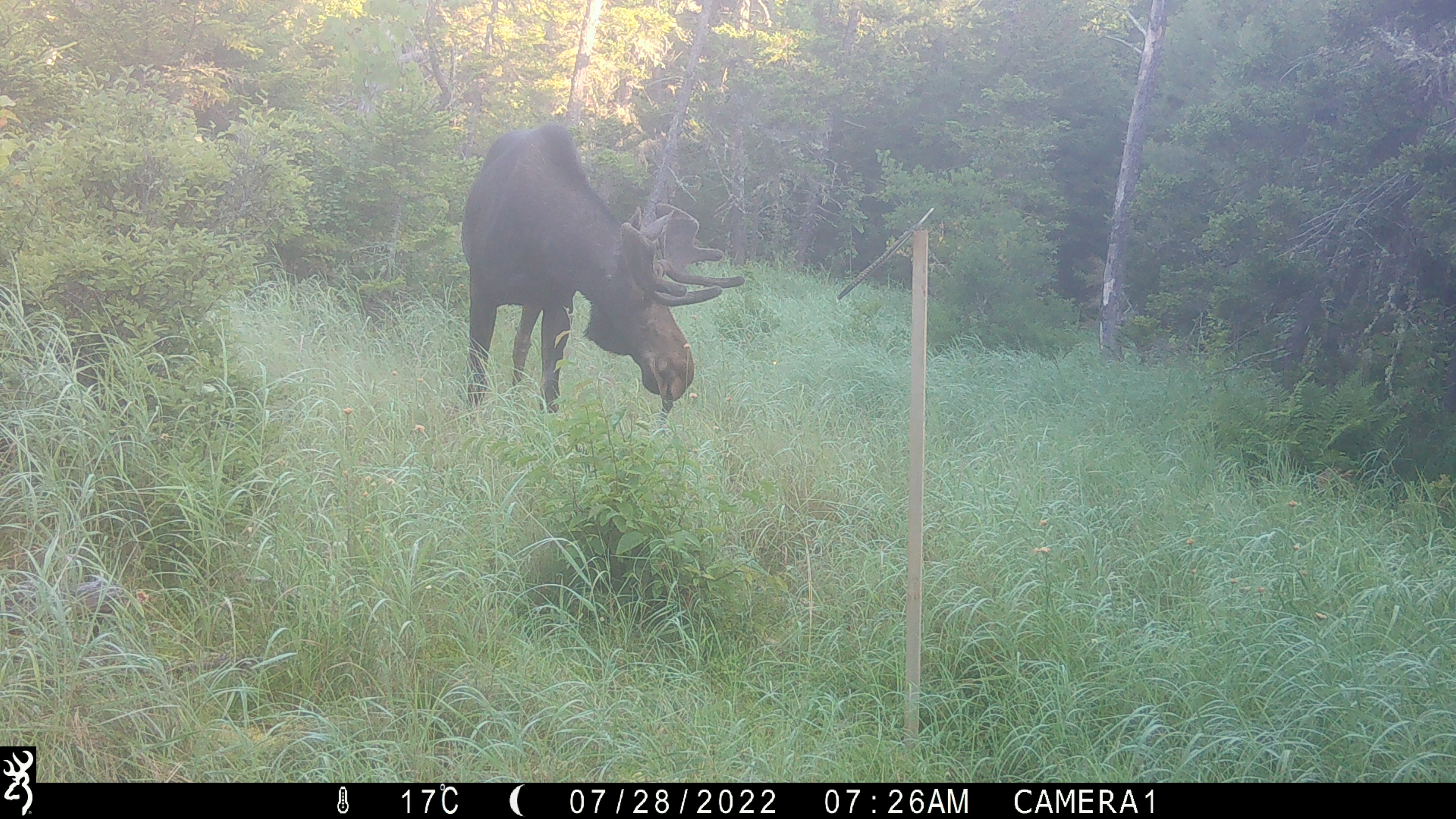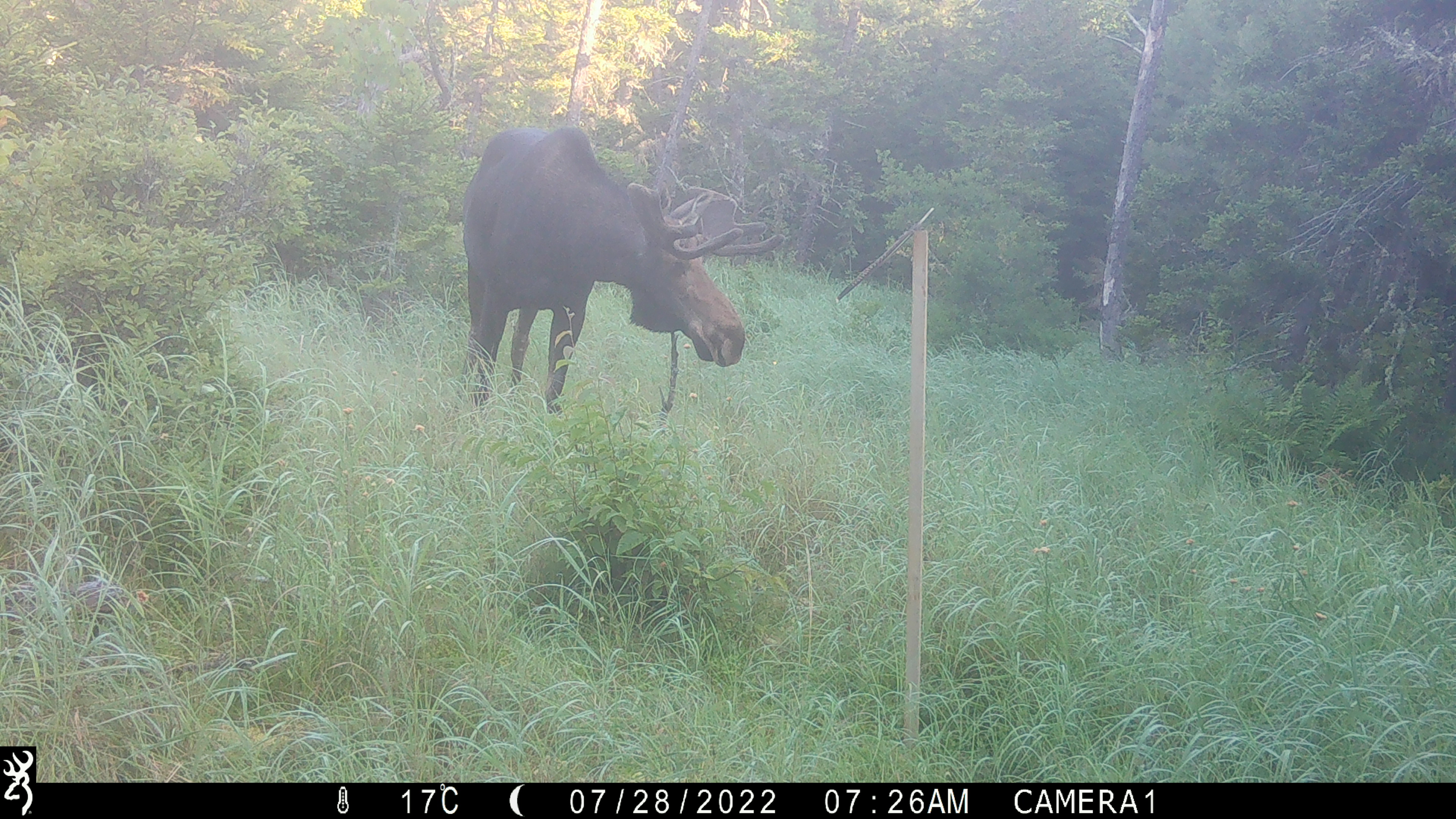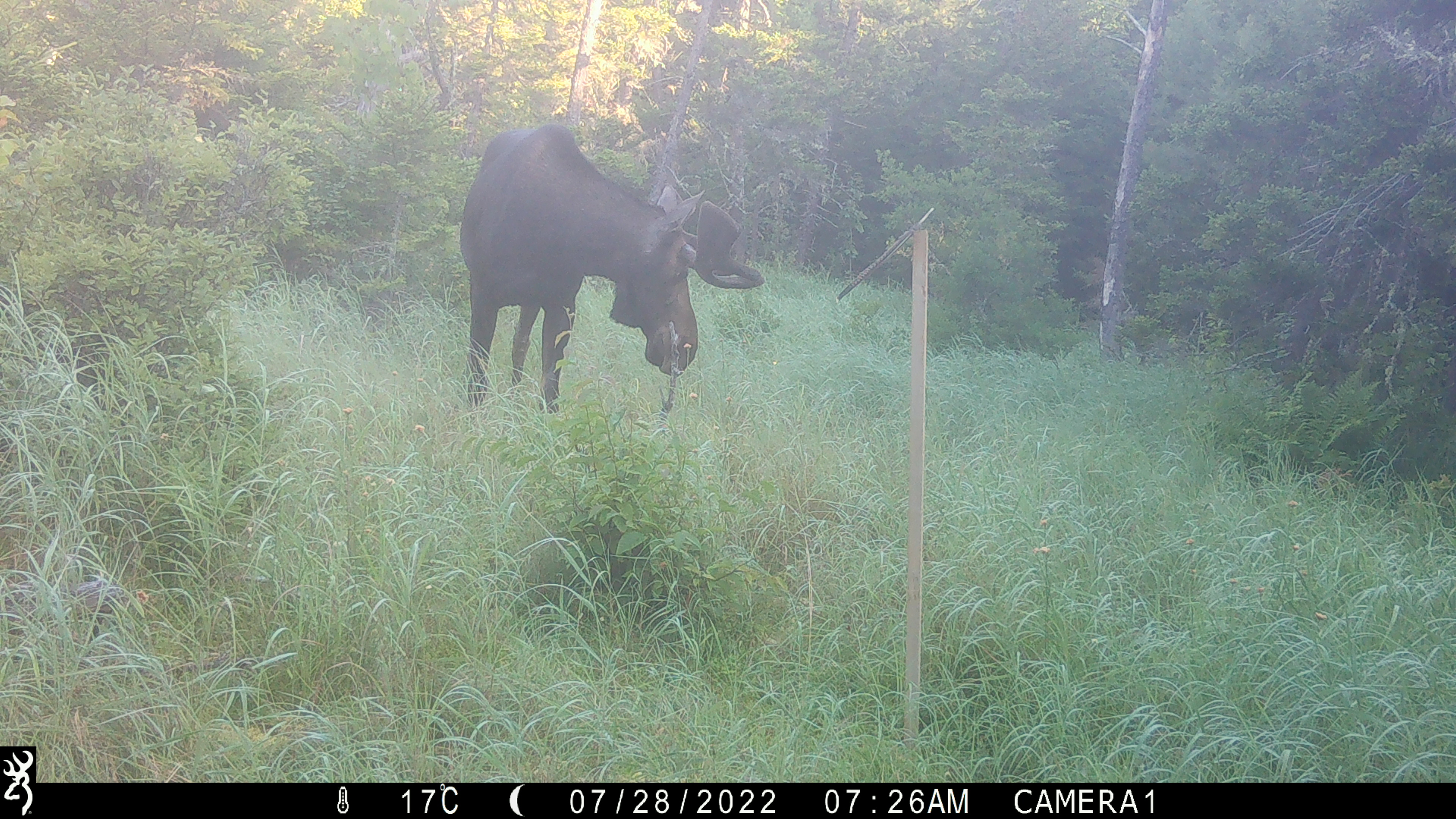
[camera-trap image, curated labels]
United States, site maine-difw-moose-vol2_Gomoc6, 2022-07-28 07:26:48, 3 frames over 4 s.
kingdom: Animalia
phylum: Chordata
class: Mammalia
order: Artiodactyla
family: Cervidae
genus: Alces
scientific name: Alces alces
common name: moose